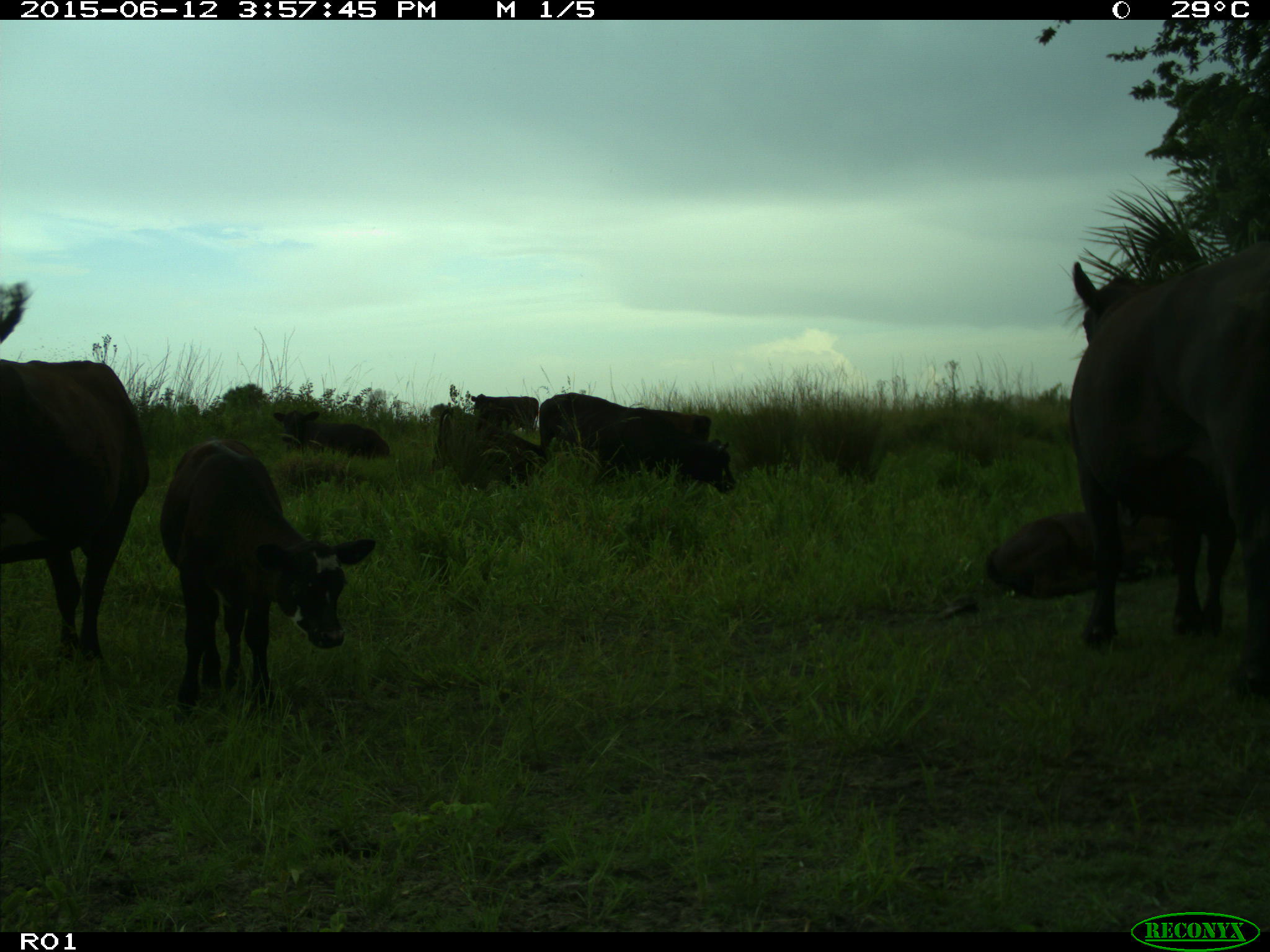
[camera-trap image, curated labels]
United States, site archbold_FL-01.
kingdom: Animalia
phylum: Chordata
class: Mammalia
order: Artiodactyla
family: Bovidae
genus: Bos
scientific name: Bos taurus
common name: domestic cow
Bos taurus (domestic cow).